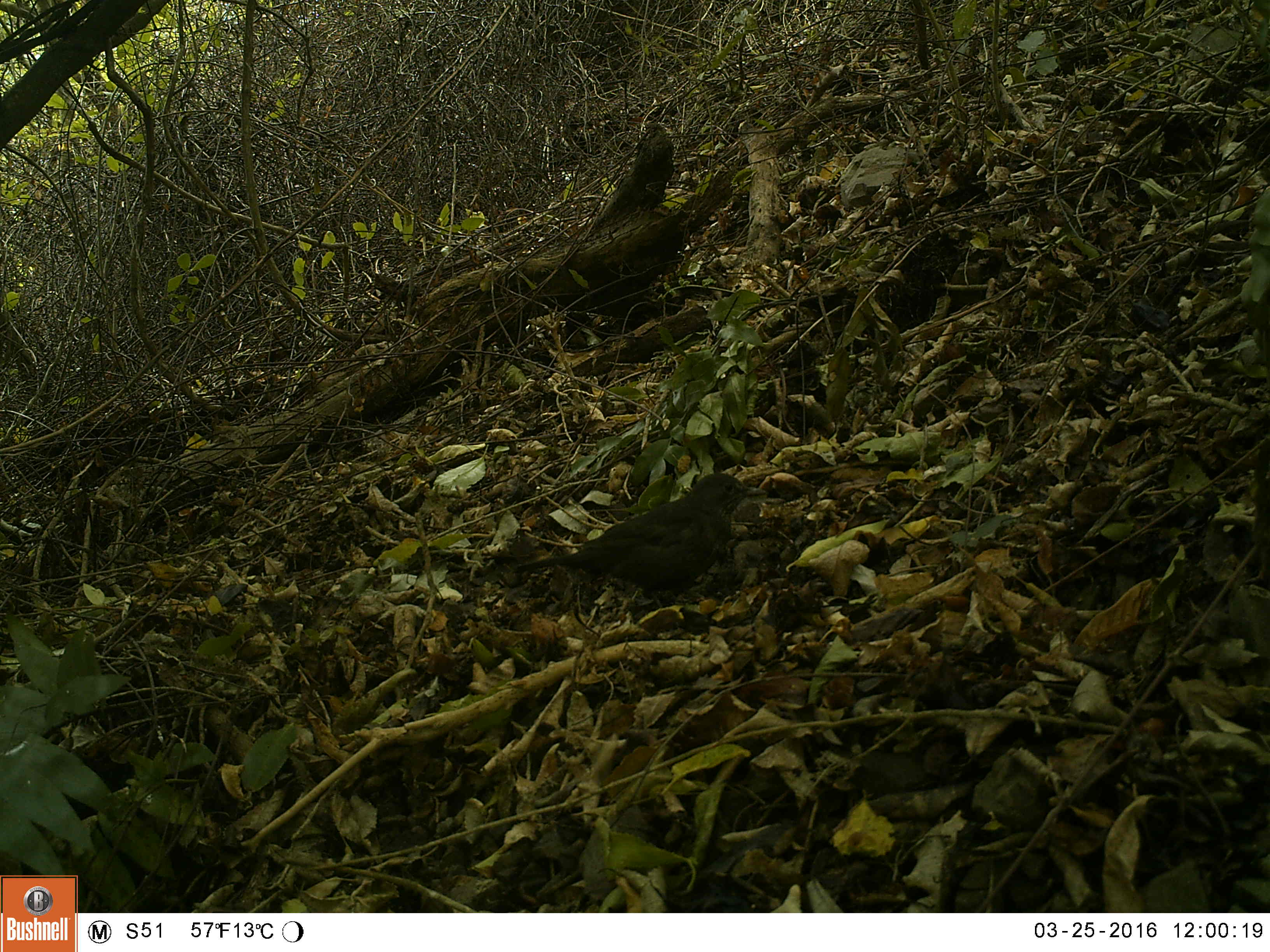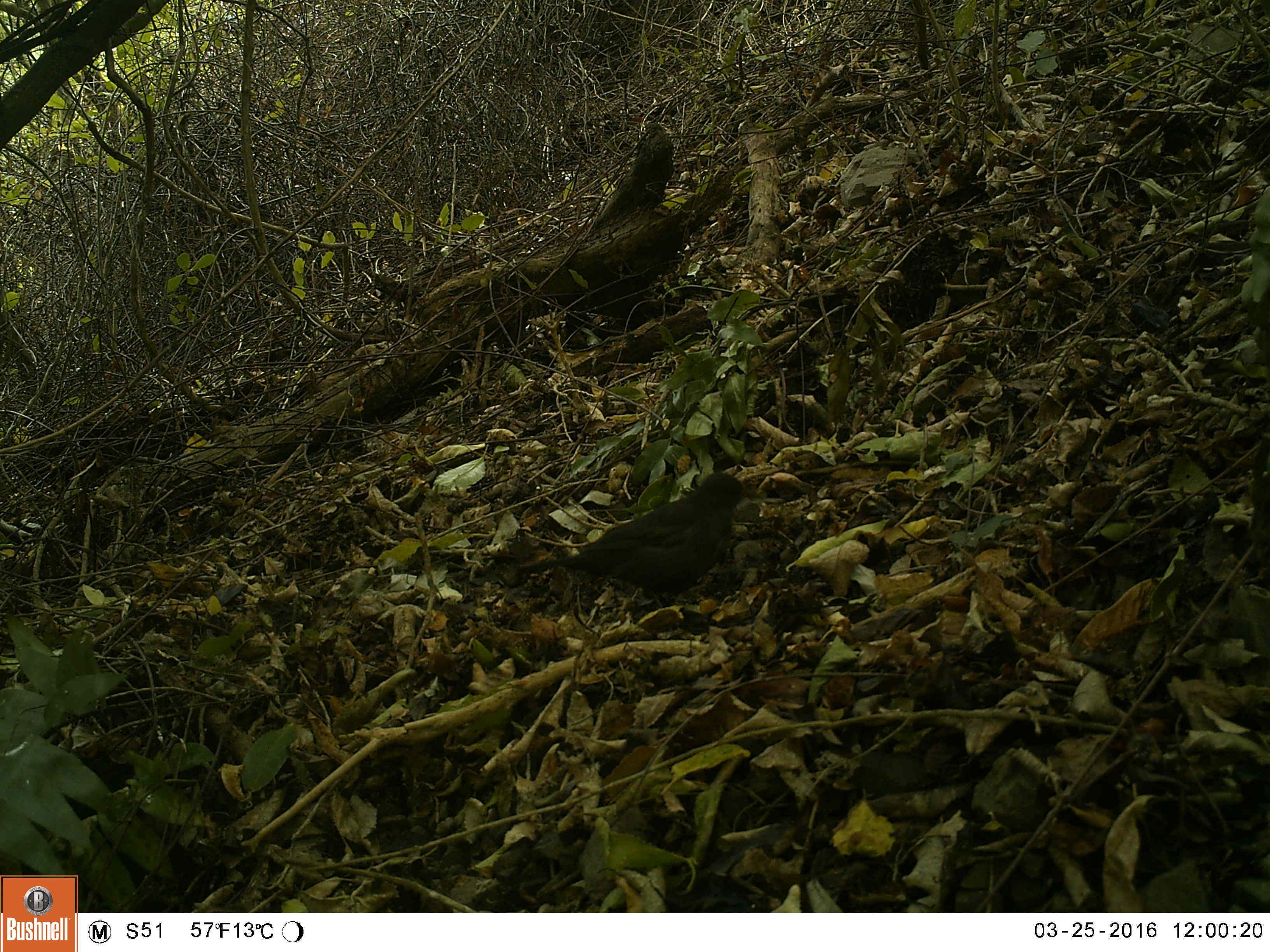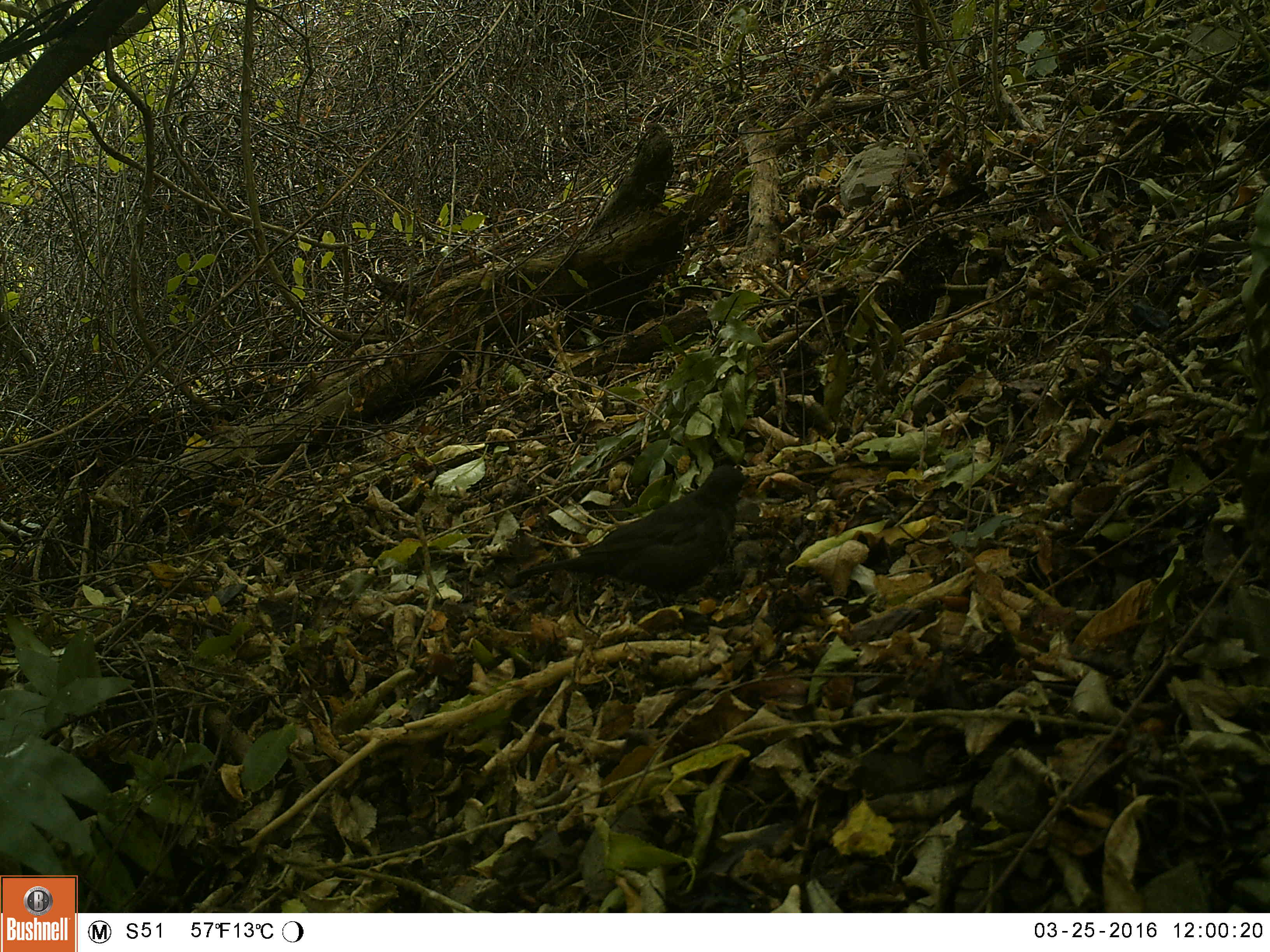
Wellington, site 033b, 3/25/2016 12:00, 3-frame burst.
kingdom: Animalia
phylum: Chordata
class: Aves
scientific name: Aves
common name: bird